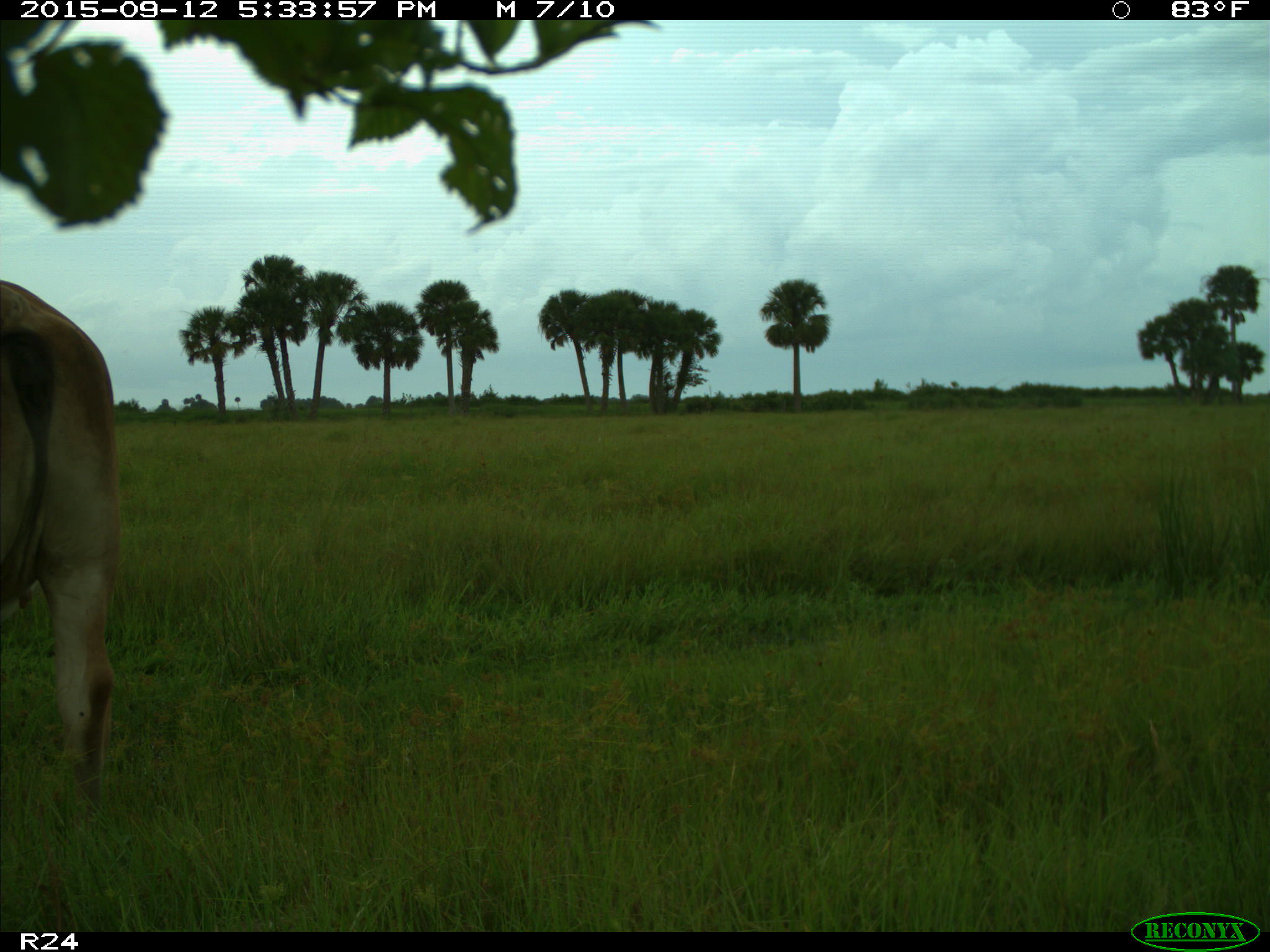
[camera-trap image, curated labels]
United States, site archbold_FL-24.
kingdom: Animalia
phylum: Chordata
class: Mammalia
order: Artiodactyla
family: Bovidae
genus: Bos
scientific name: Bos taurus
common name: domestic cow